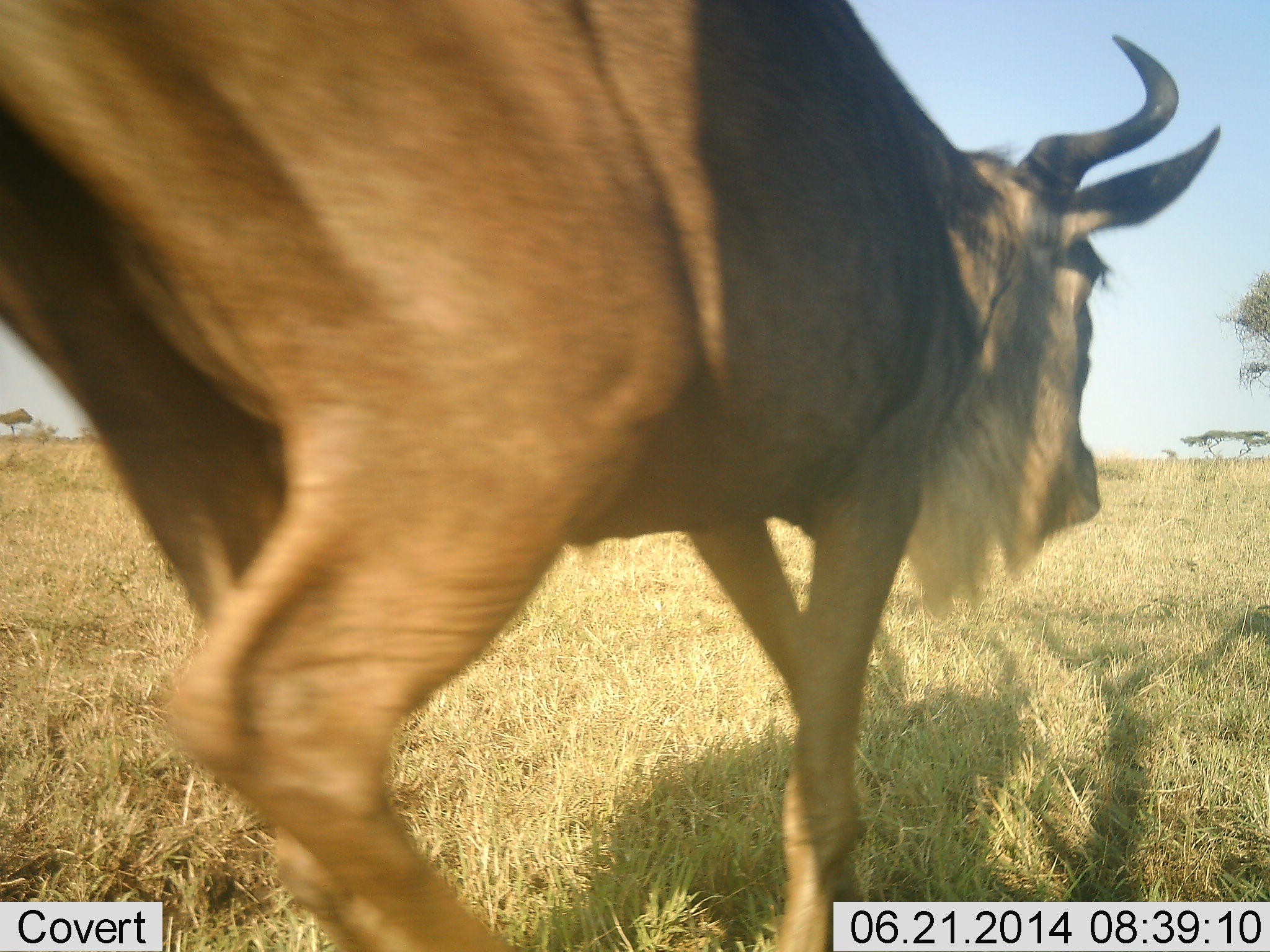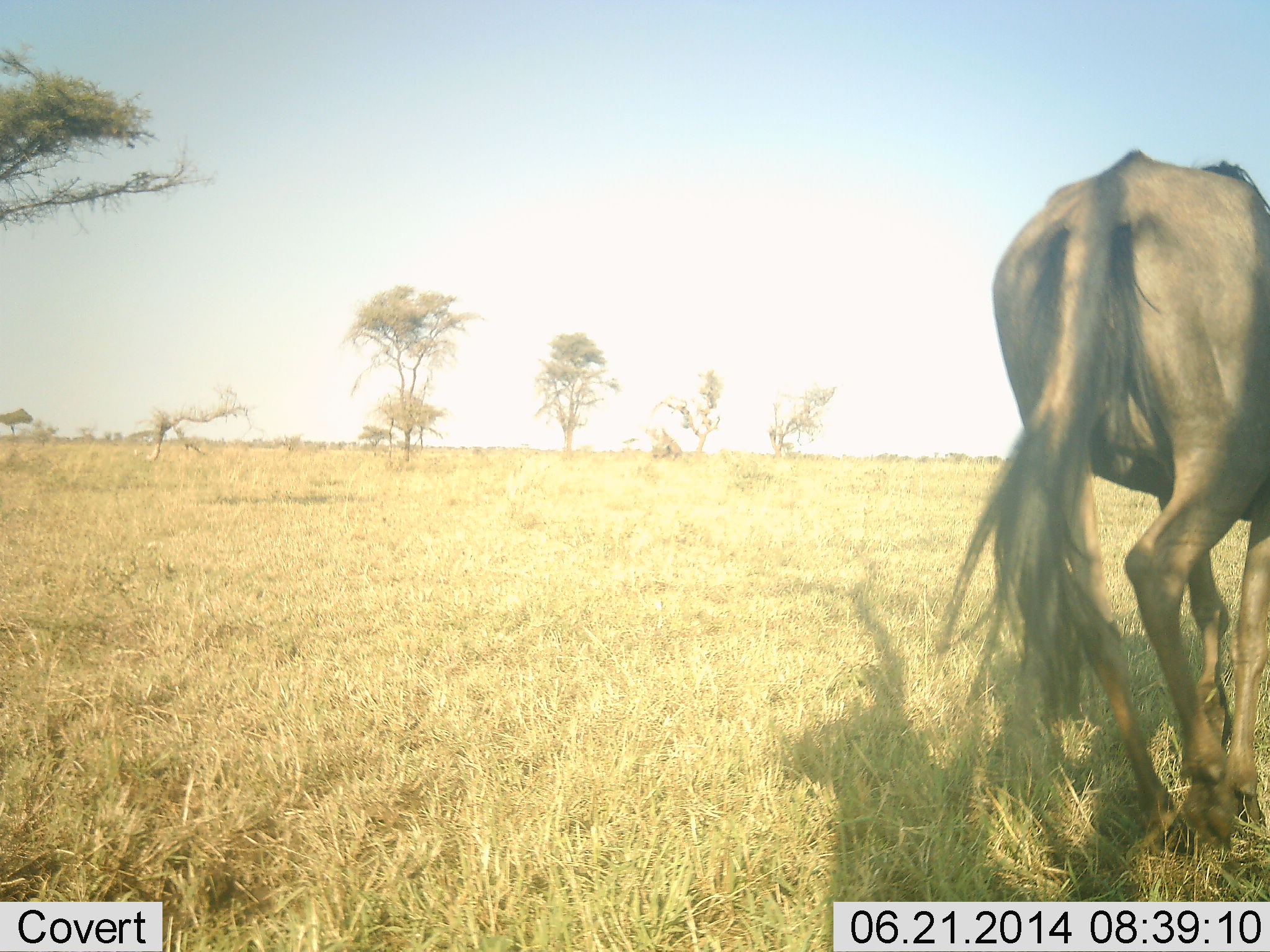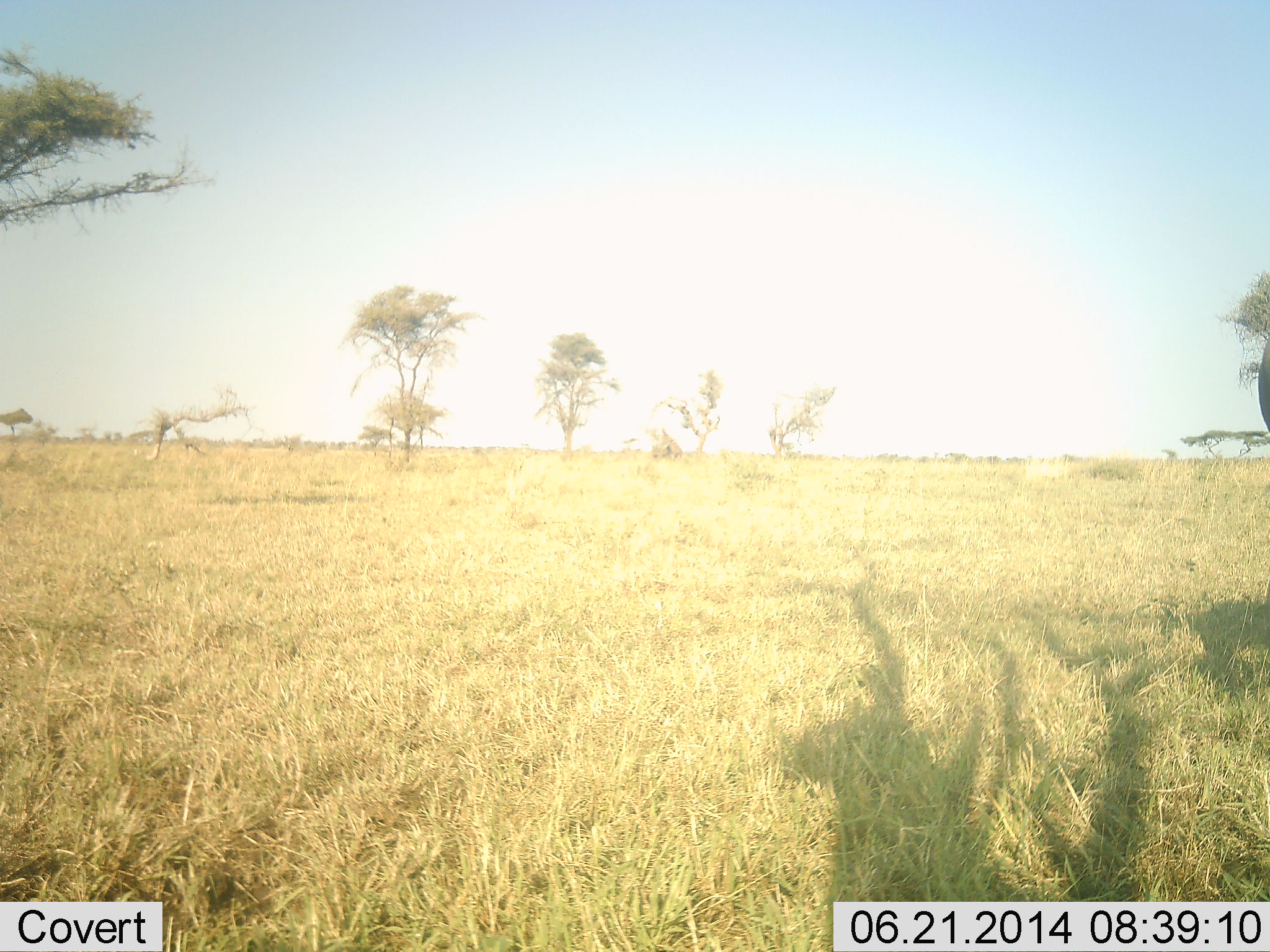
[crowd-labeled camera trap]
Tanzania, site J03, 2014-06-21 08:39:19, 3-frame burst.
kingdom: Animalia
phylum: Chordata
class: Mammalia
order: Artiodactyla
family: Bovidae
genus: Connochaetes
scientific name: Connochaetes taurinus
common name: blue wildebeest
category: wildebeest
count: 1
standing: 0%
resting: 0%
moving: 100%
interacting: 0%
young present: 0%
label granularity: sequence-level